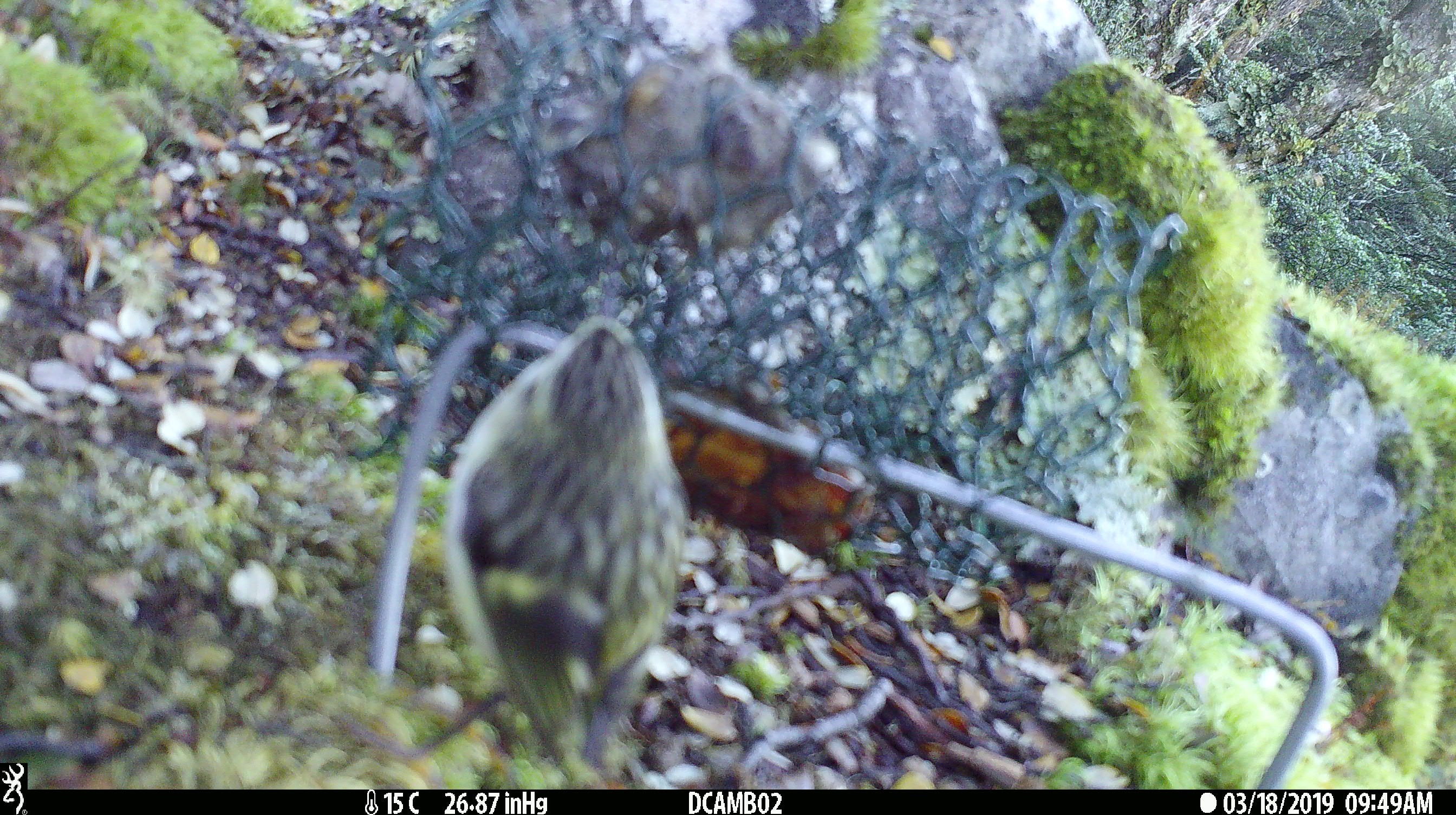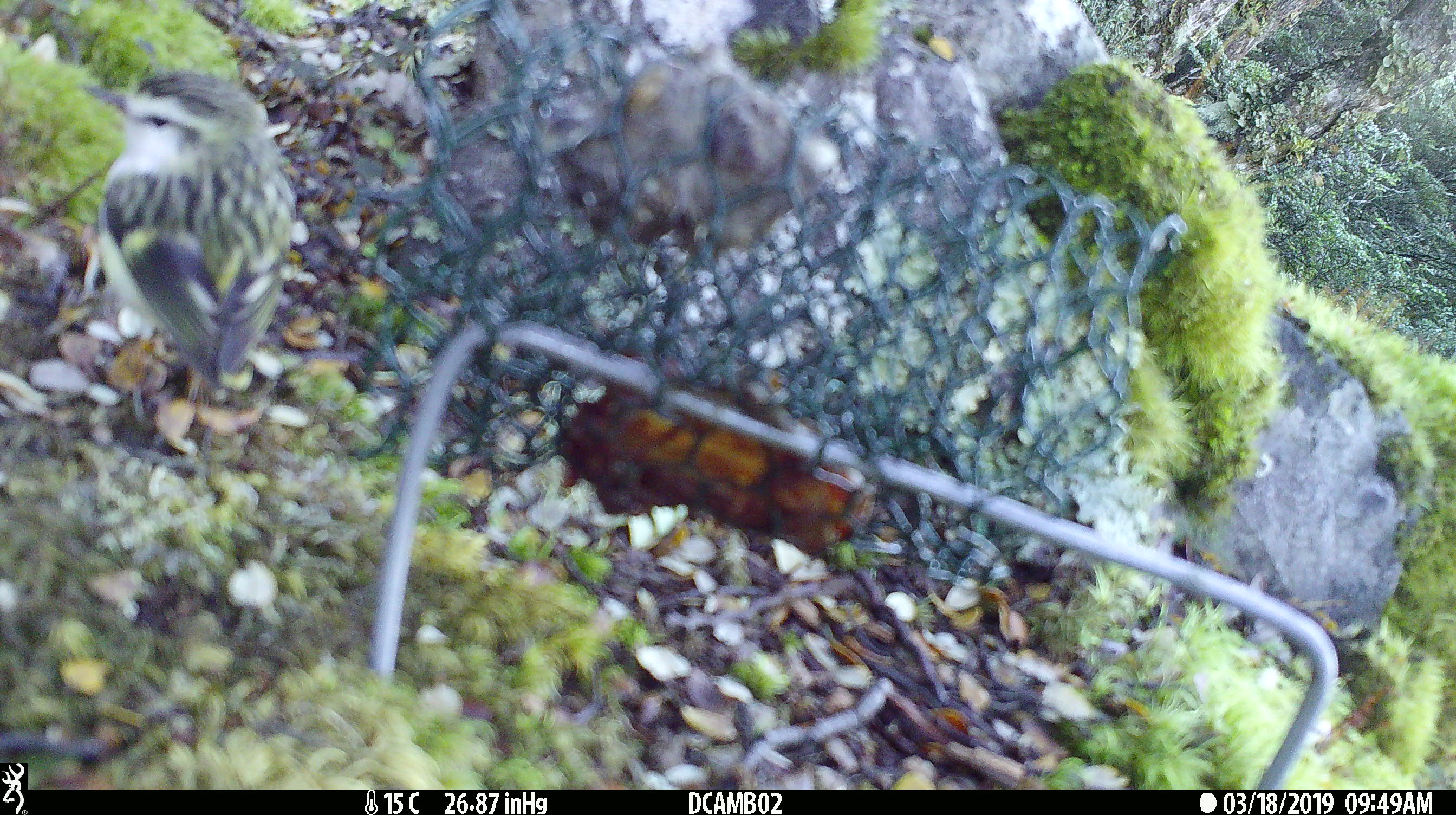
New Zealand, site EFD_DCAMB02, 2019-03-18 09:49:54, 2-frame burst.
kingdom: Animalia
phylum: Chordata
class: Aves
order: Passeriformes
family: Acanthisittidae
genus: Acanthisitta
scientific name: Acanthisitta chloris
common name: rifleman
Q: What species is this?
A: Rifleman (Acanthisitta chloris).